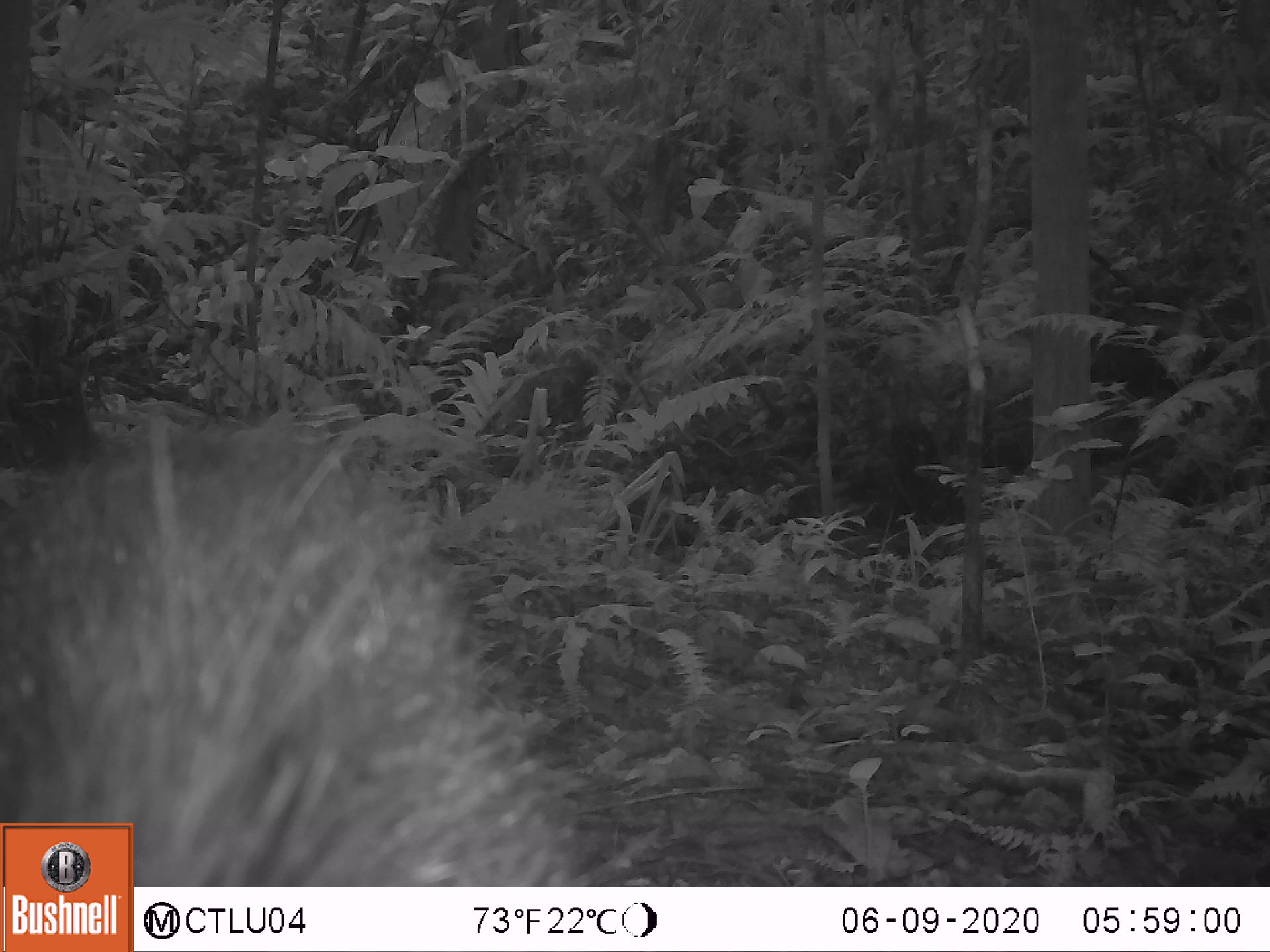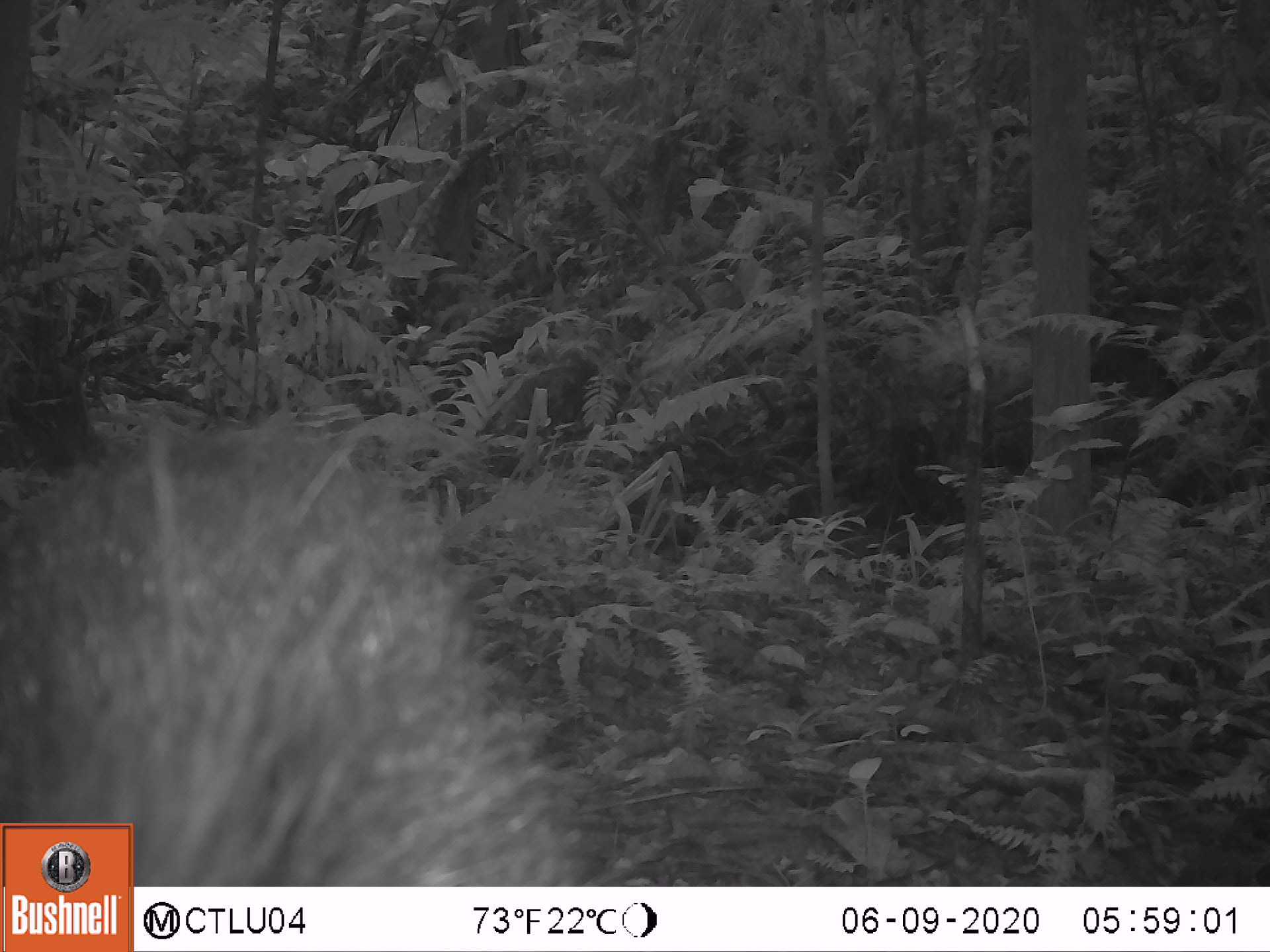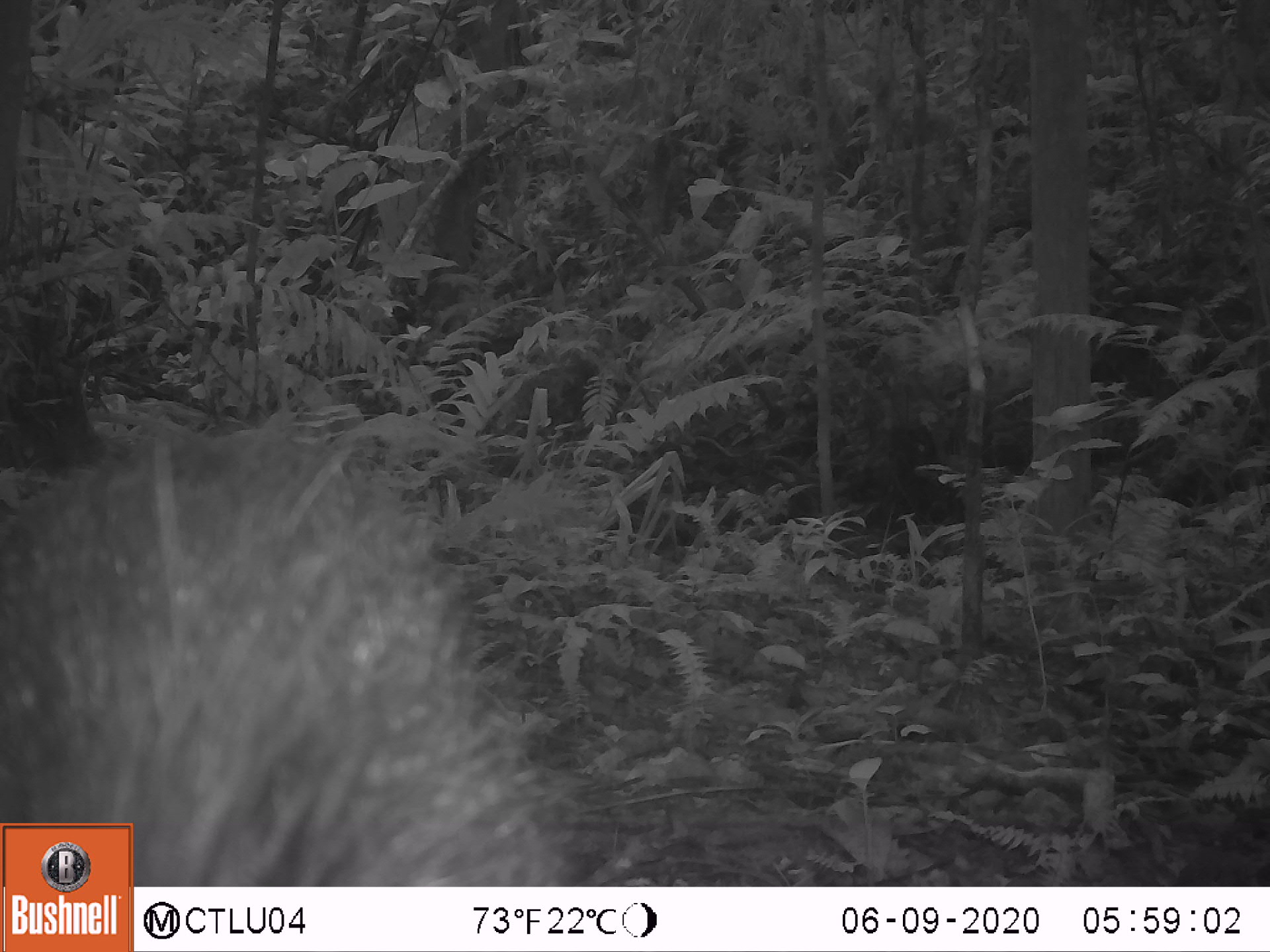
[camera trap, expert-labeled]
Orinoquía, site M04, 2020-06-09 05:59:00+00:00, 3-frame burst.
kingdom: Animalia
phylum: Chordata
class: Mammalia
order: Artiodactyla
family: Tayassuidae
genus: Pecari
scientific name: Pecari tajacu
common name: collared peccary